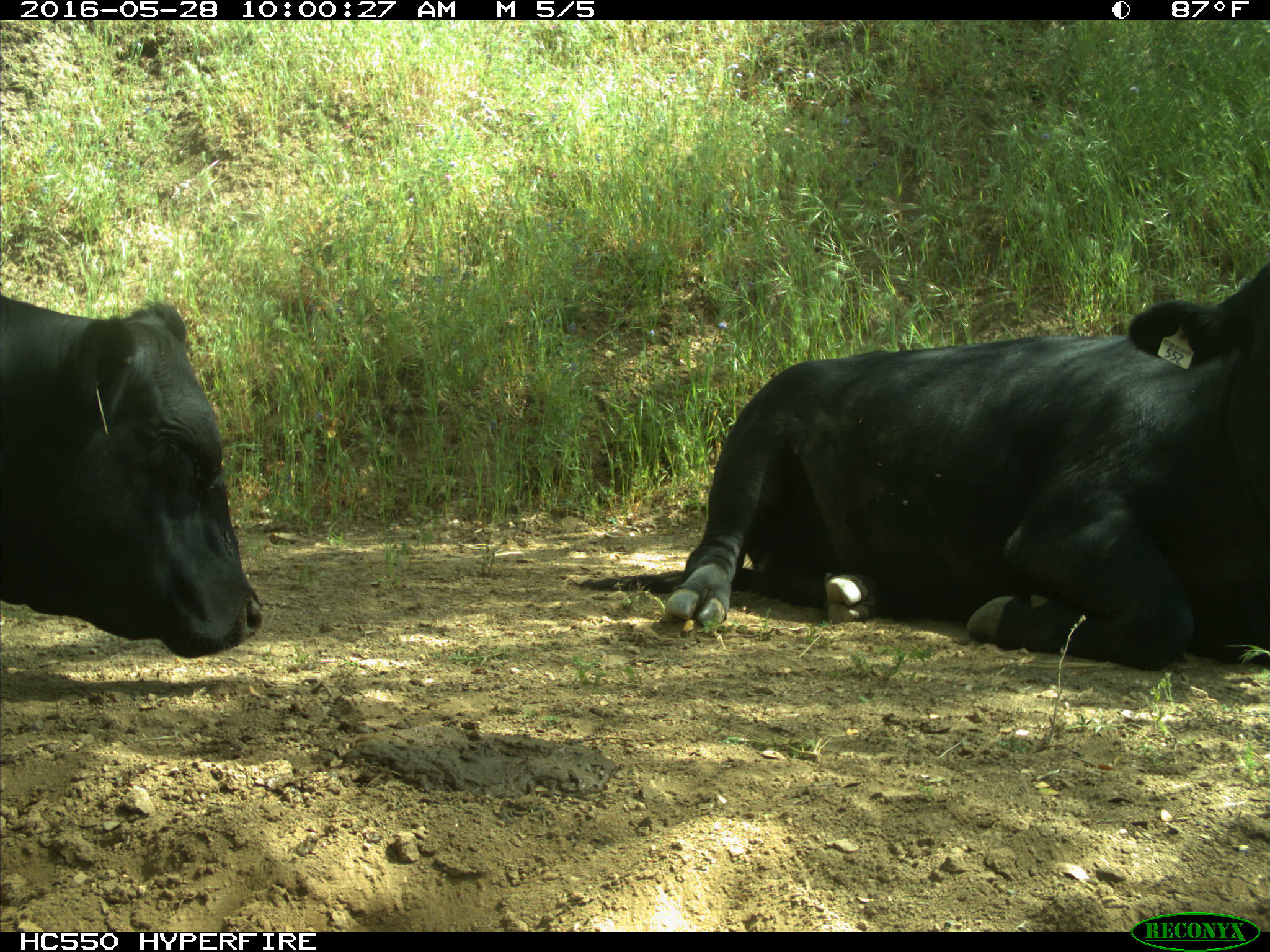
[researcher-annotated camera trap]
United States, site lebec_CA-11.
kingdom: Animalia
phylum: Chordata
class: Mammalia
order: Artiodactyla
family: Bovidae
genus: Bos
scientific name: Bos taurus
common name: domestic cow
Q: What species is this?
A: Bos taurus (domestic cow).